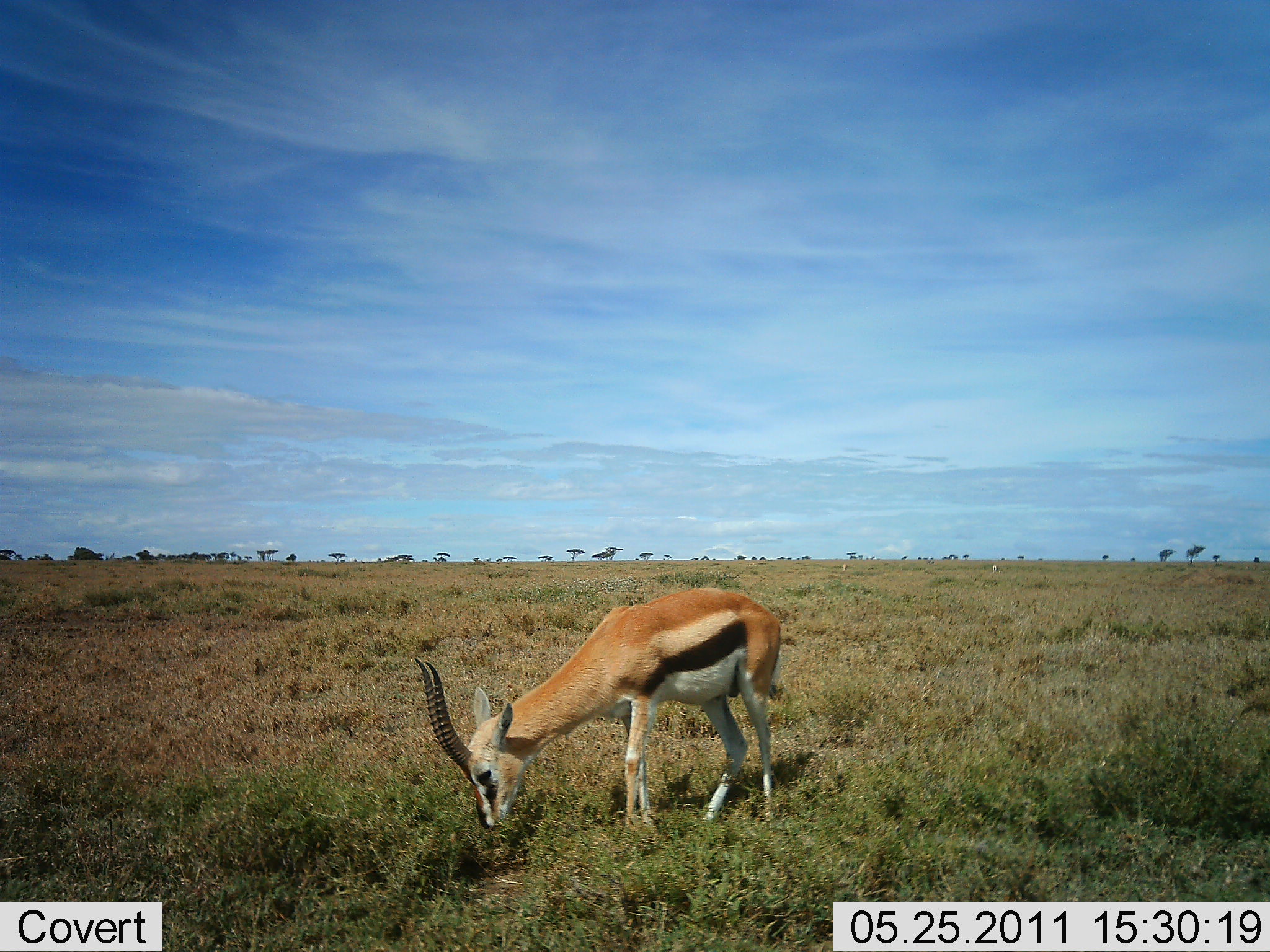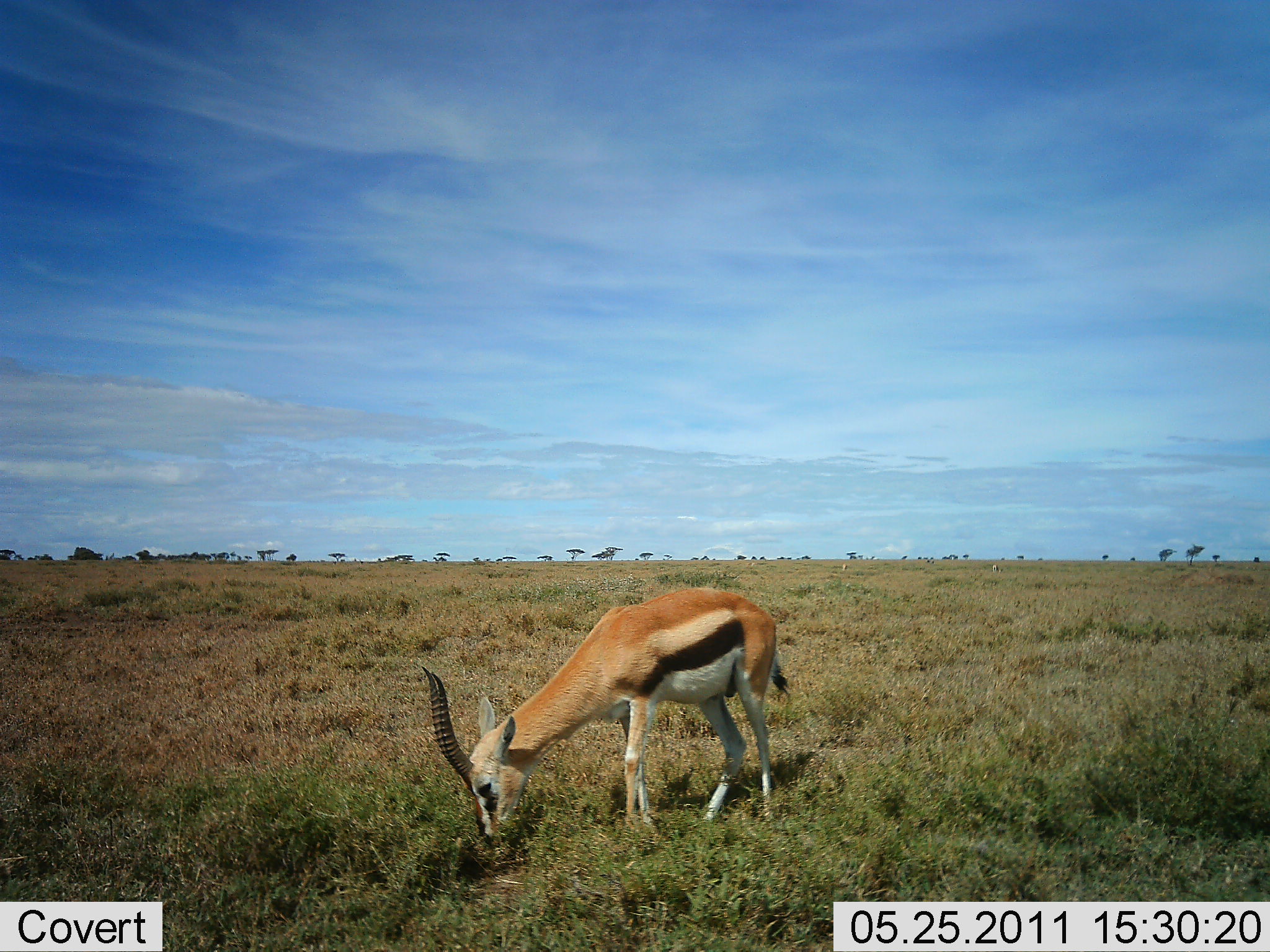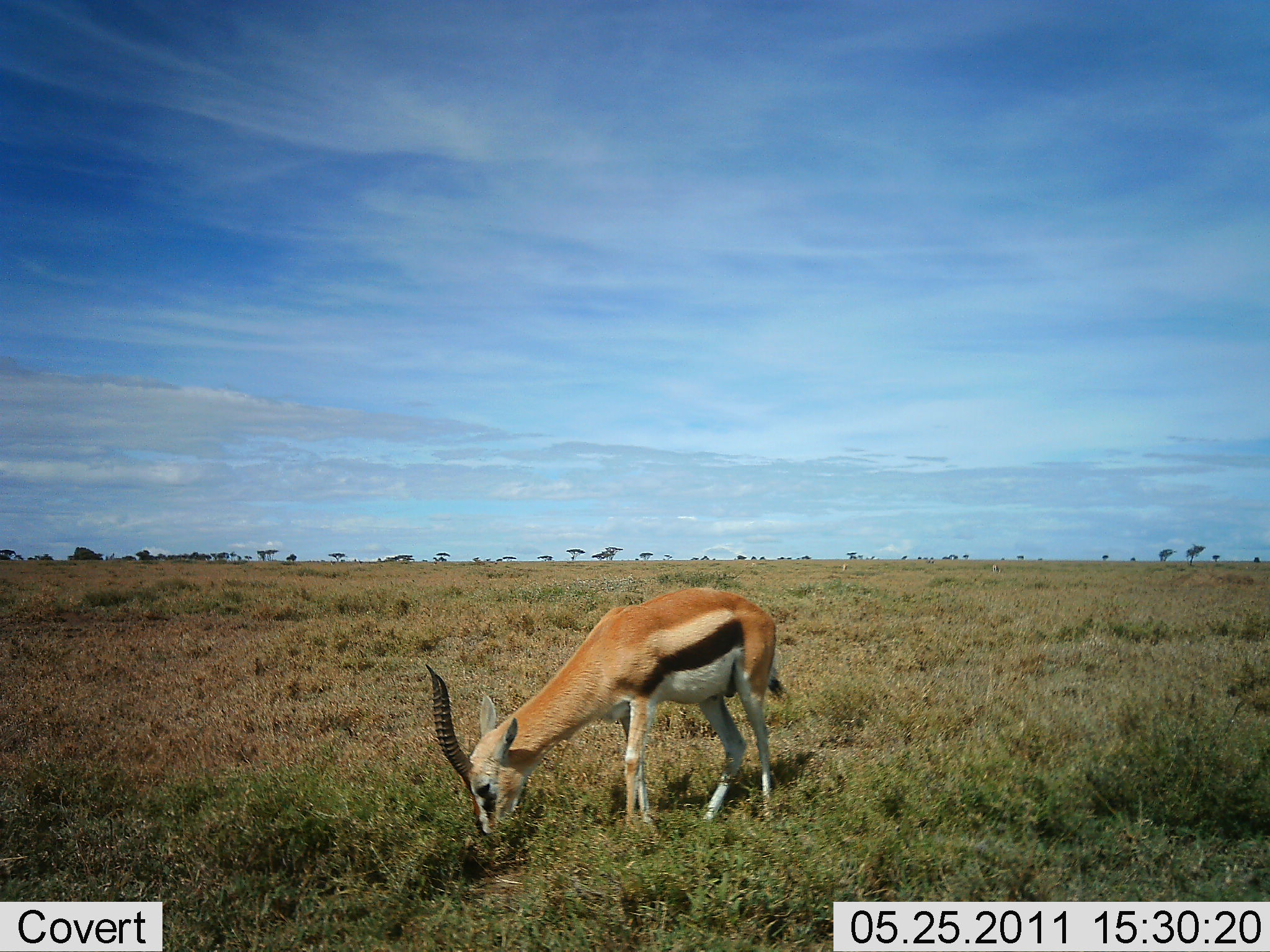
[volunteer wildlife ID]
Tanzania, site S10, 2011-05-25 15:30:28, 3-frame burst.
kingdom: Animalia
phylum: Chordata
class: Mammalia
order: Artiodactyla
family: Bovidae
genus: Eudorcas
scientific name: Eudorcas thomsonii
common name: thomson's gazelle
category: gazellethomsons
Gazellethomsons (thomson's gazelle) (Eudorcas thomsonii), count 1. Behavior (volunteer vote fractions): standing 30%, resting 0%, moving 0%, interacting 0%. Young present (vote fraction): 0%. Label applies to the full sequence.